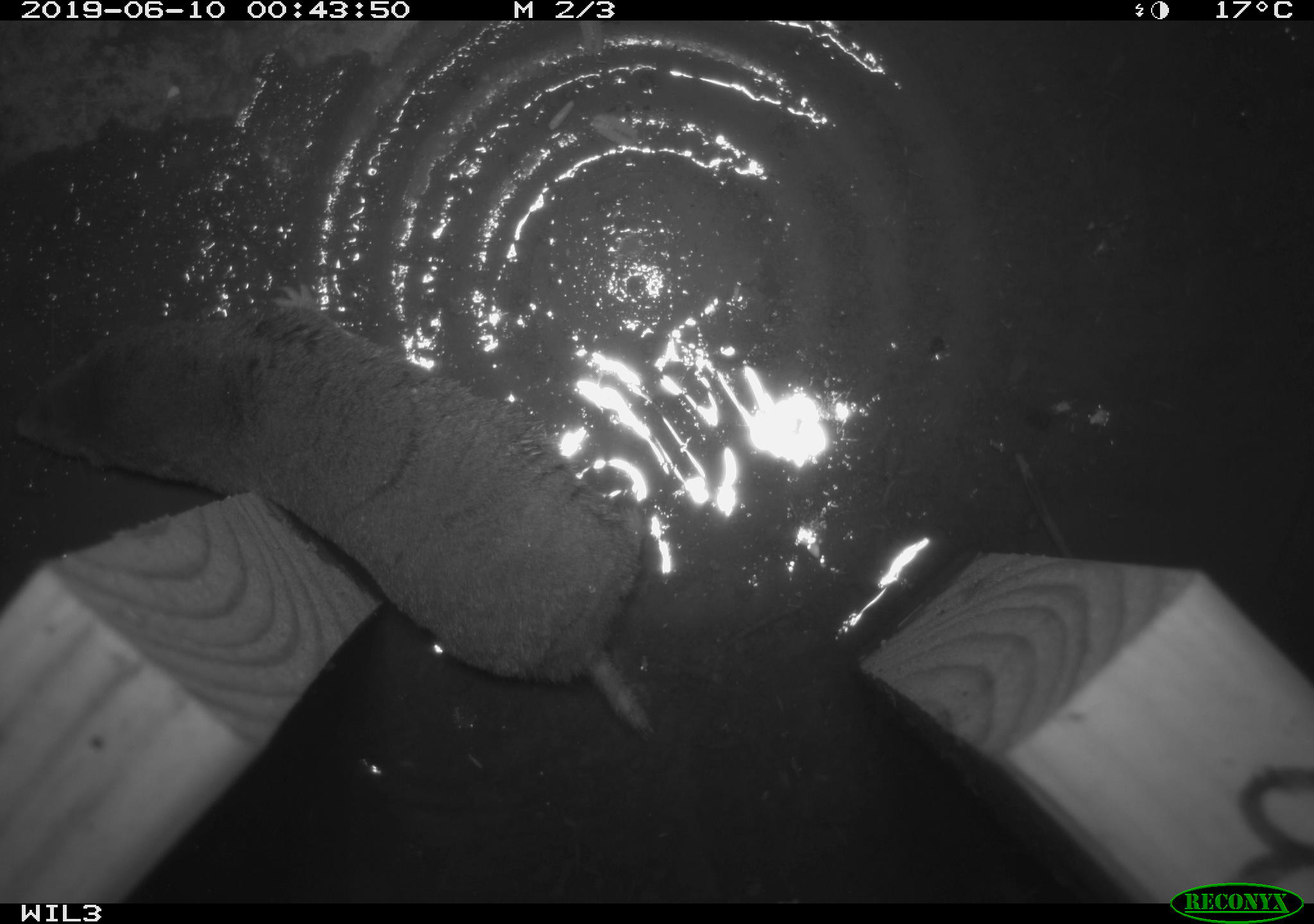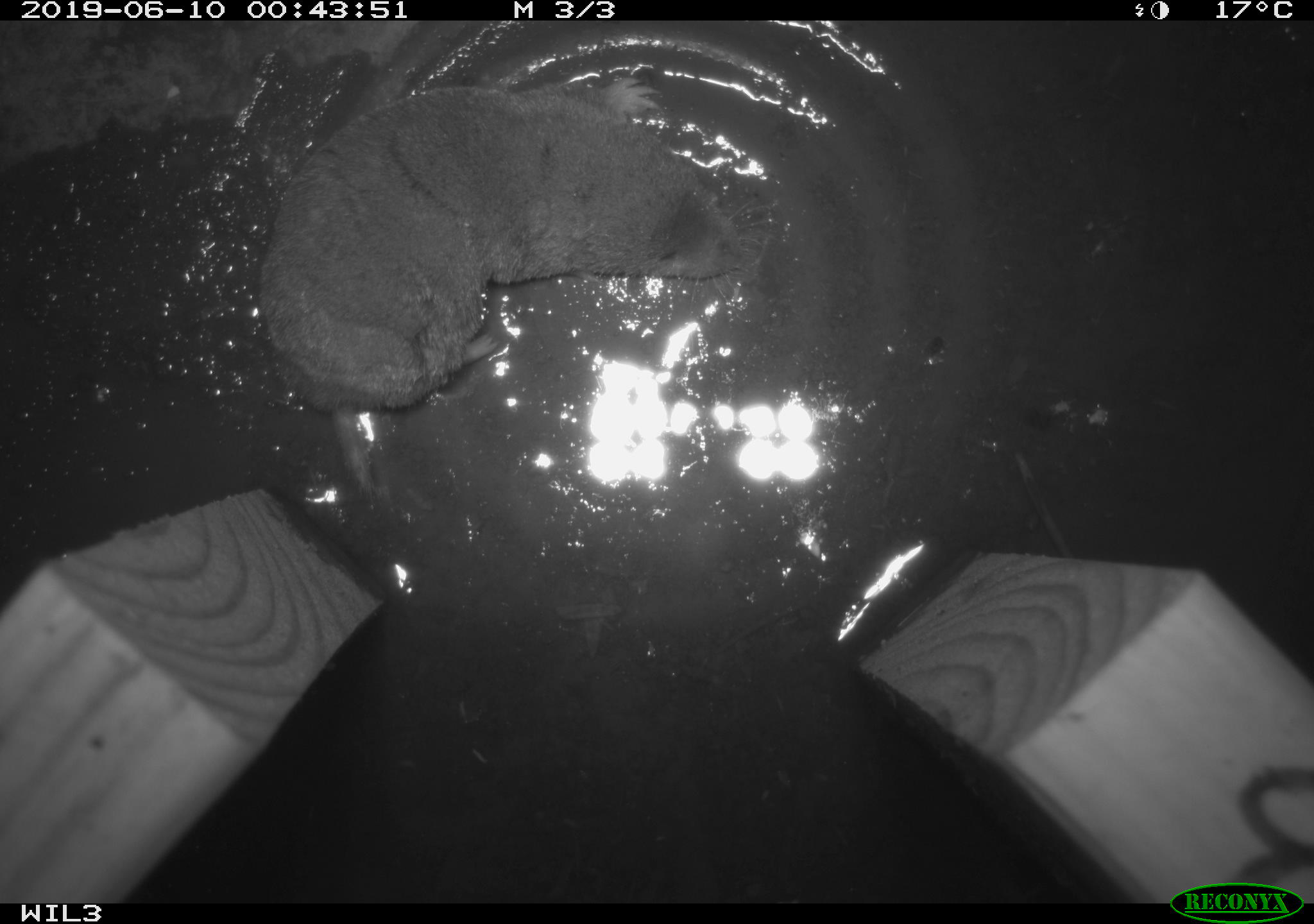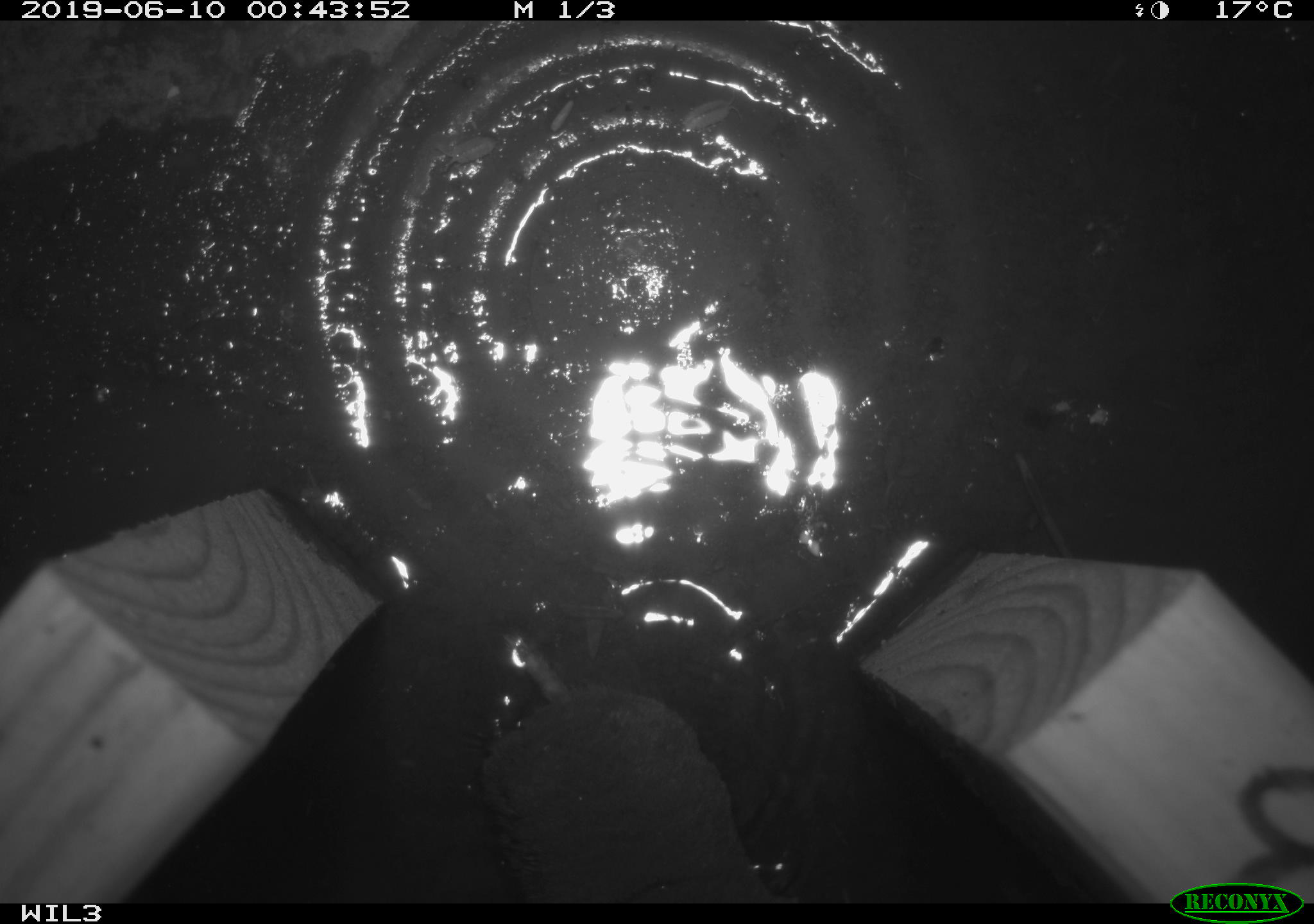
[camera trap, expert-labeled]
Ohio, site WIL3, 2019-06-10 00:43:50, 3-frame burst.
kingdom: Animalia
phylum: Chordata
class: Mammalia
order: Eulipotyphla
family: Soricidae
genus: Blarina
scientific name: Blarina brevicauda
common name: northern short-tailed shrew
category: n. short-tailed shrew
N. short-tailed shrew (northern short-tailed shrew) (Blarina brevicauda).